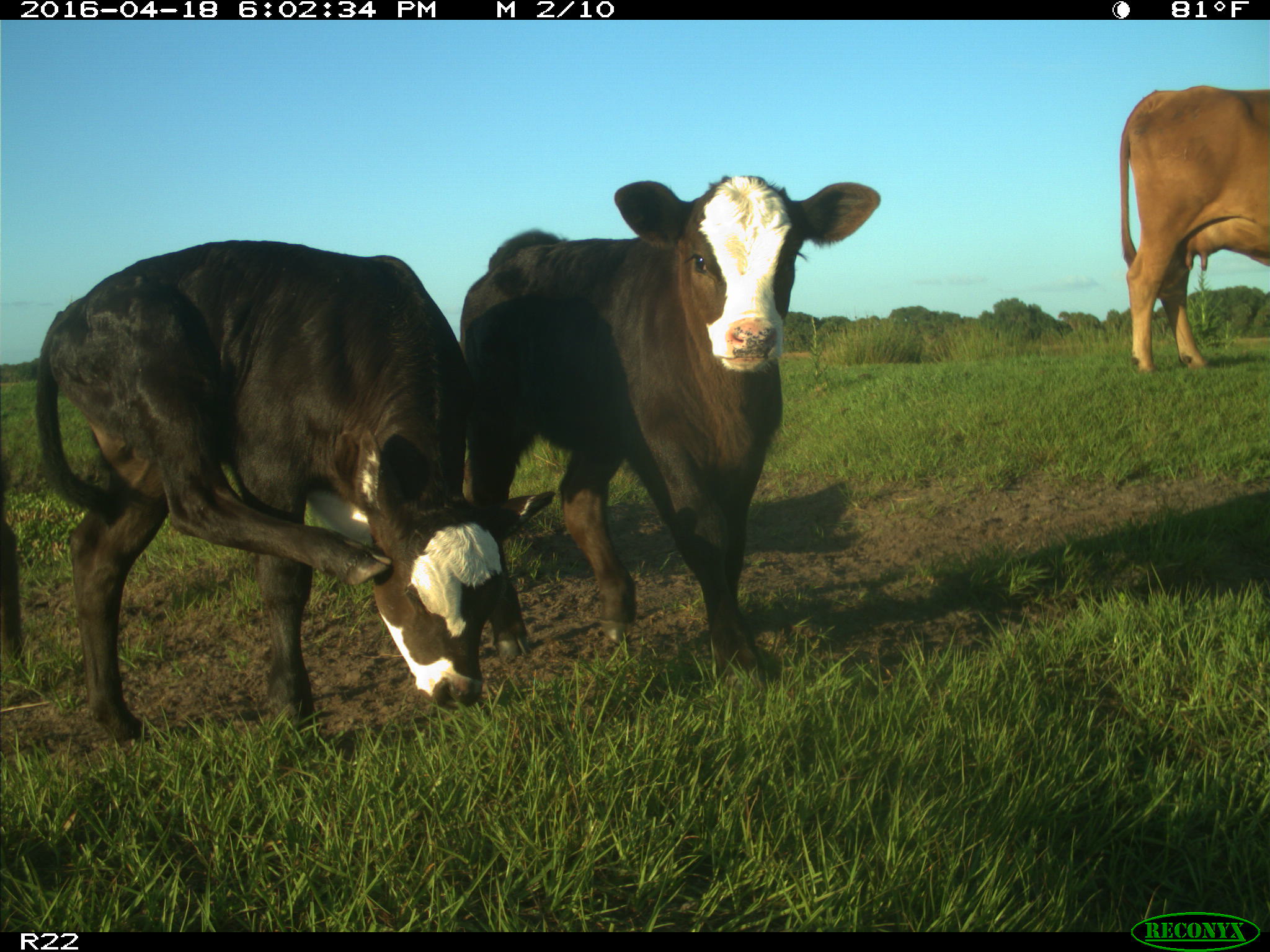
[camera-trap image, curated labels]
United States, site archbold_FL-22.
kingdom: Animalia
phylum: Chordata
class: Mammalia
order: Artiodactyla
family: Bovidae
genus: Bos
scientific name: Bos taurus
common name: domestic cow